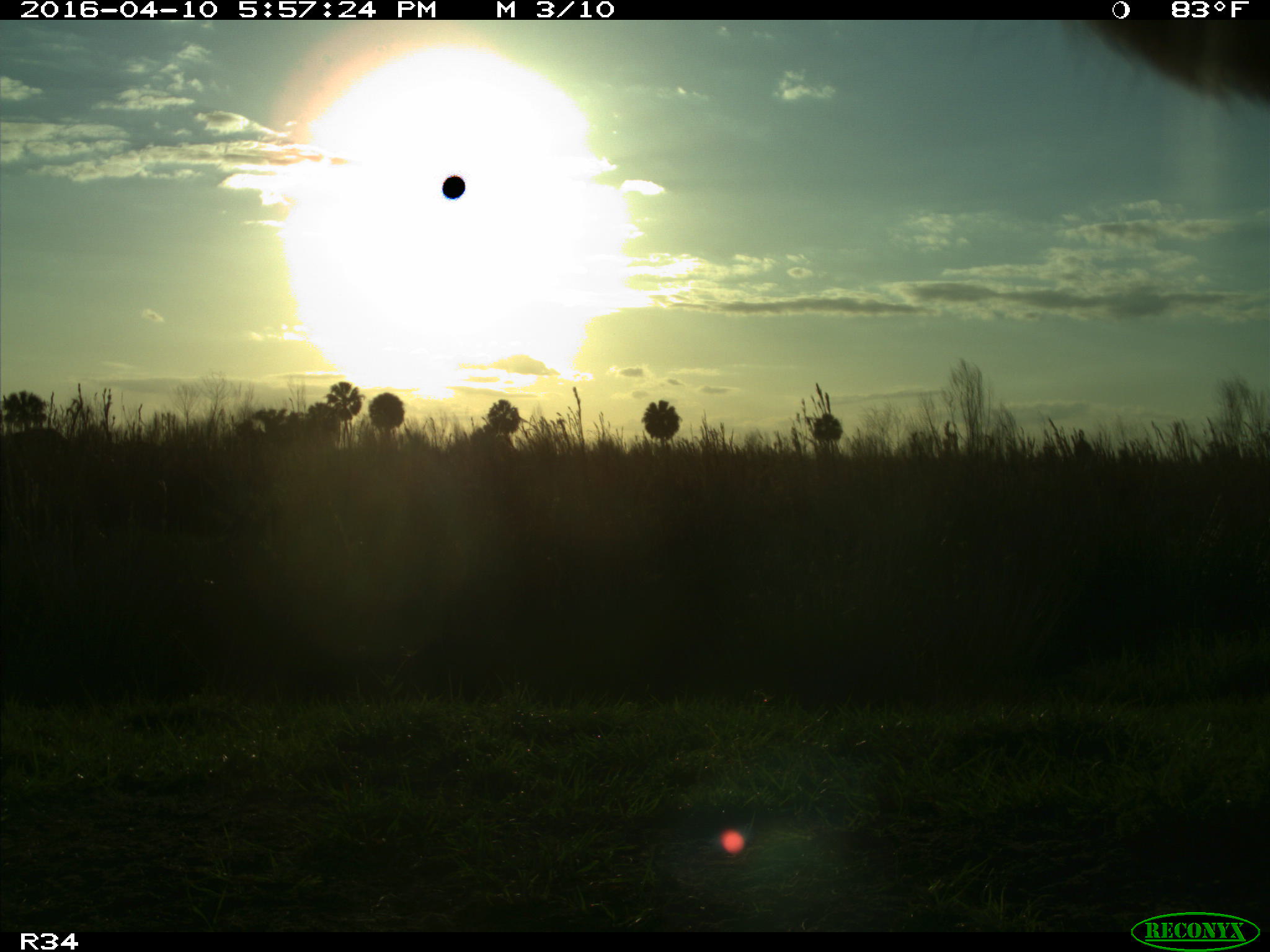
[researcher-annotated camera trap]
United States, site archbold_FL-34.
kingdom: Animalia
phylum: Chordata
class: Mammalia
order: Artiodactyla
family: Bovidae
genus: Bos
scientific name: Bos taurus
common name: domestic cow